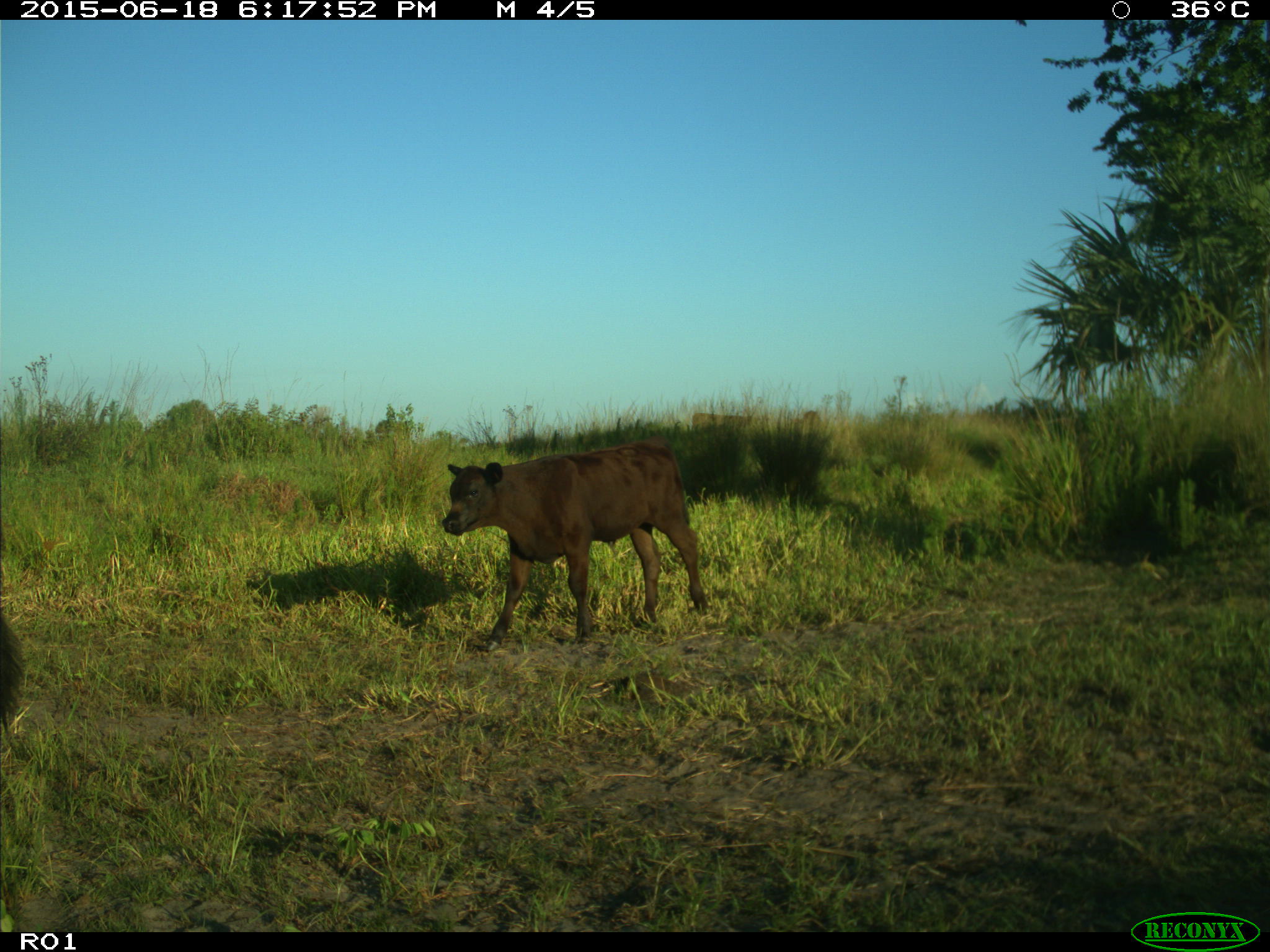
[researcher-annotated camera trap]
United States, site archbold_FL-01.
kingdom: Animalia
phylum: Chordata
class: Mammalia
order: Artiodactyla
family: Bovidae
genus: Bos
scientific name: Bos taurus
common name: domestic cow